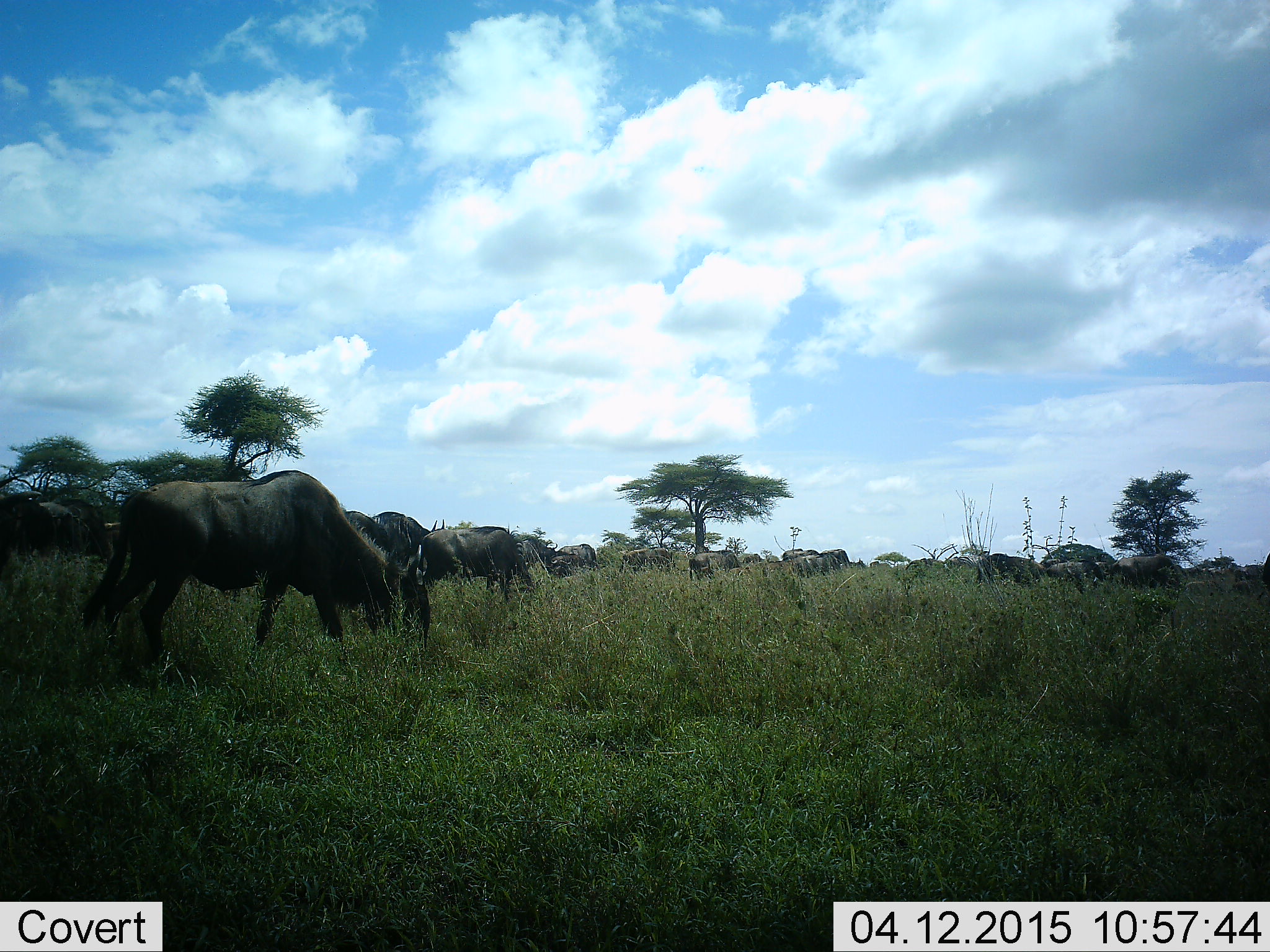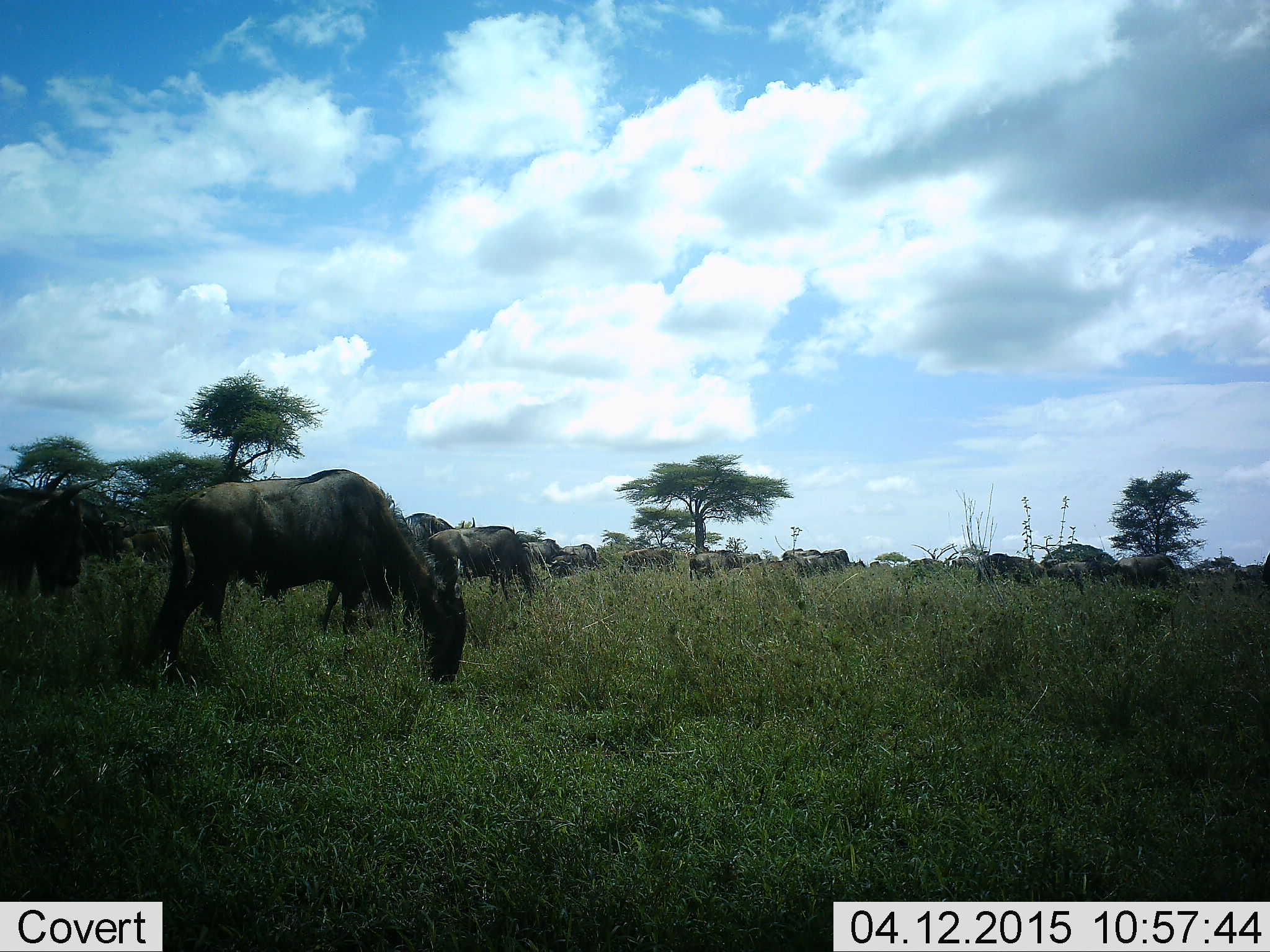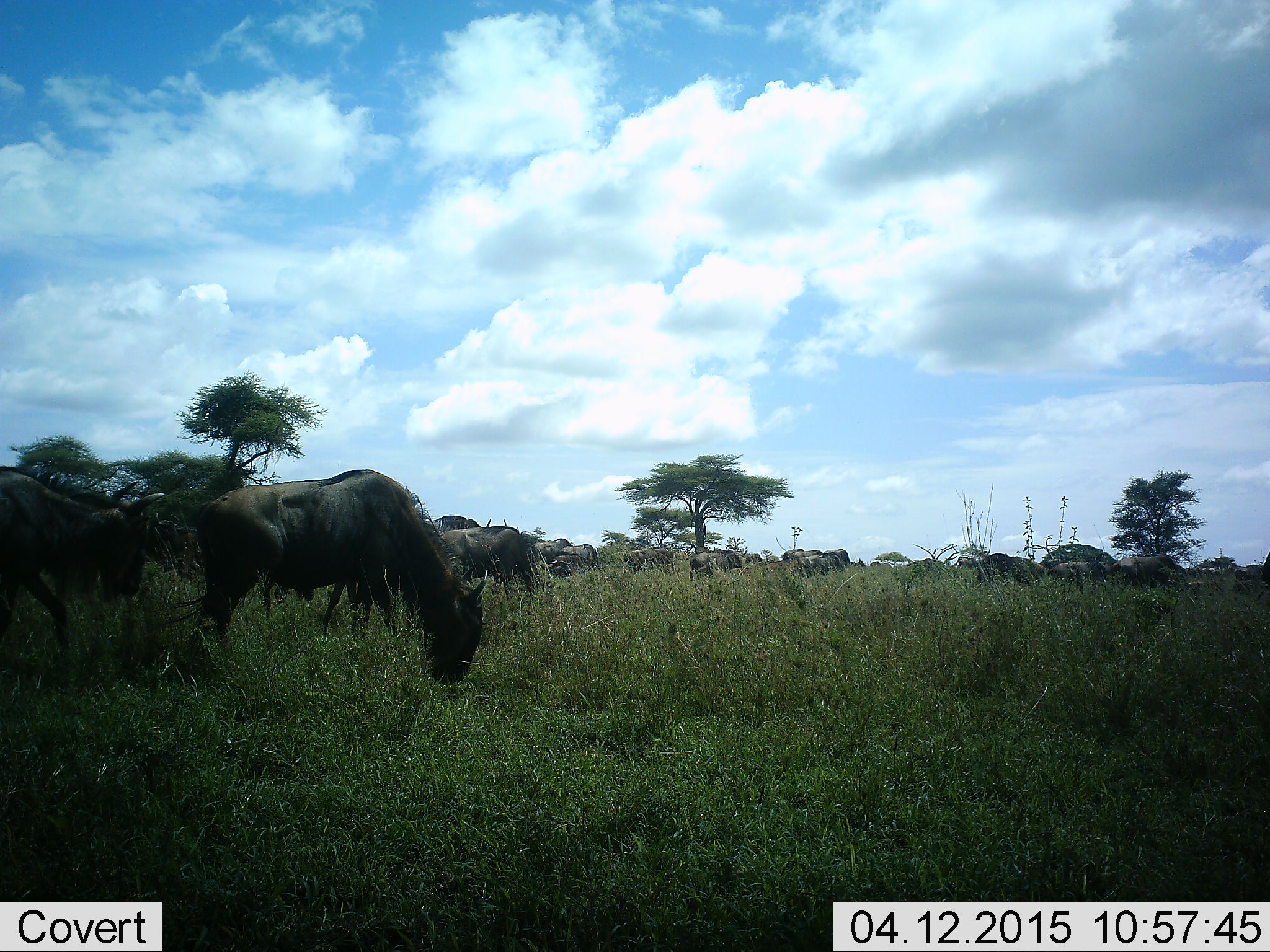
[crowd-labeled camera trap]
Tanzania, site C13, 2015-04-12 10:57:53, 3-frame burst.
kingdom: Animalia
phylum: Chordata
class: Mammalia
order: Artiodactyla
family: Bovidae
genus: Connochaetes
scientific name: Connochaetes taurinus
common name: blue wildebeest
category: wildebeest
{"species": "wildebeest (blue wildebeest) (Connochaetes taurinus)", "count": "11-50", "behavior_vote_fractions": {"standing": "70%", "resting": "0%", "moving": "50%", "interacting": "0%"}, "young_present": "30%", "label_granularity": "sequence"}